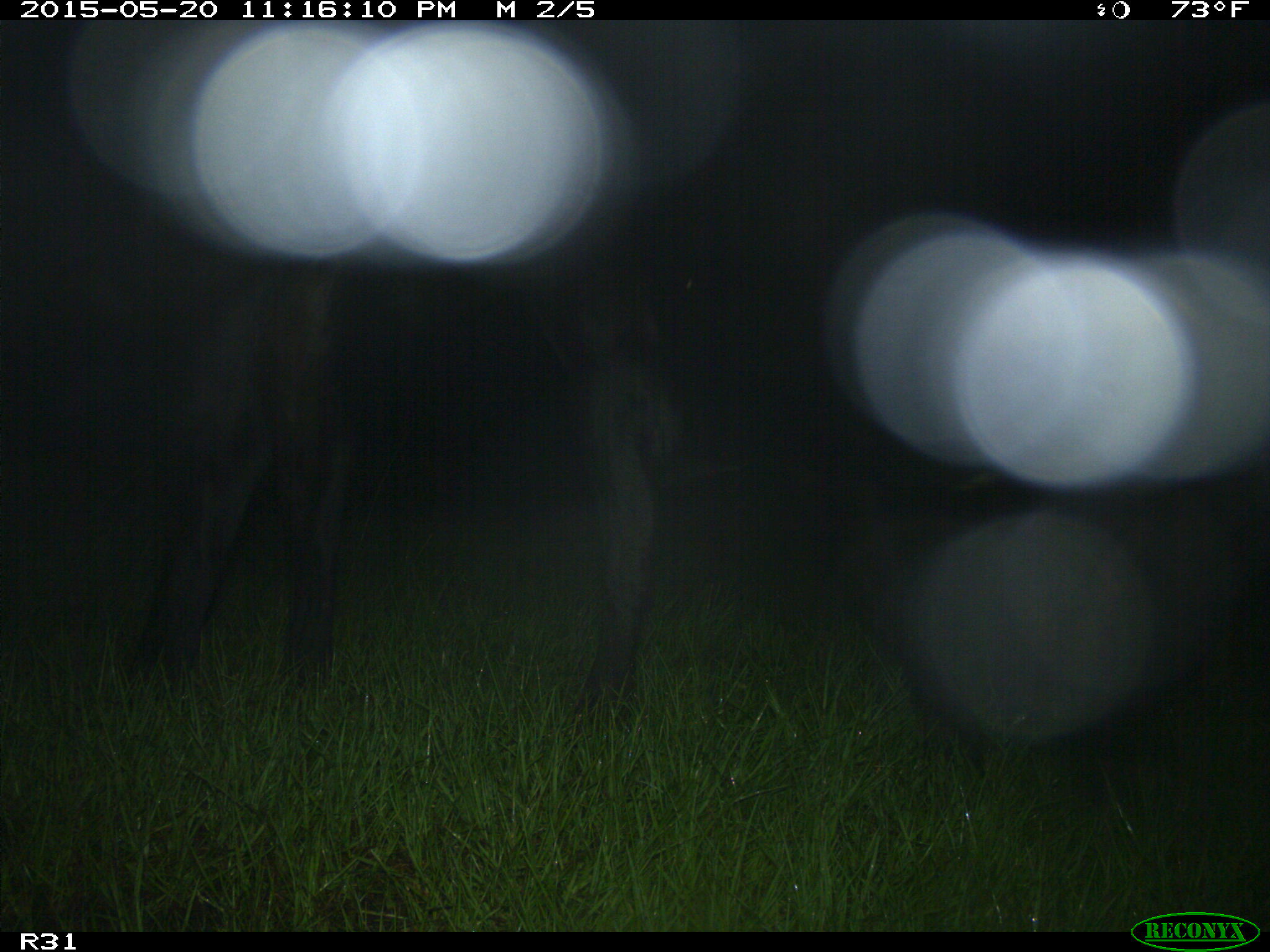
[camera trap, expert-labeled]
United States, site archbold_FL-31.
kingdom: Animalia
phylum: Chordata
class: Mammalia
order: Artiodactyla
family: Bovidae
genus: Bos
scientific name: Bos taurus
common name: domestic cow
Bos taurus (domestic cow).